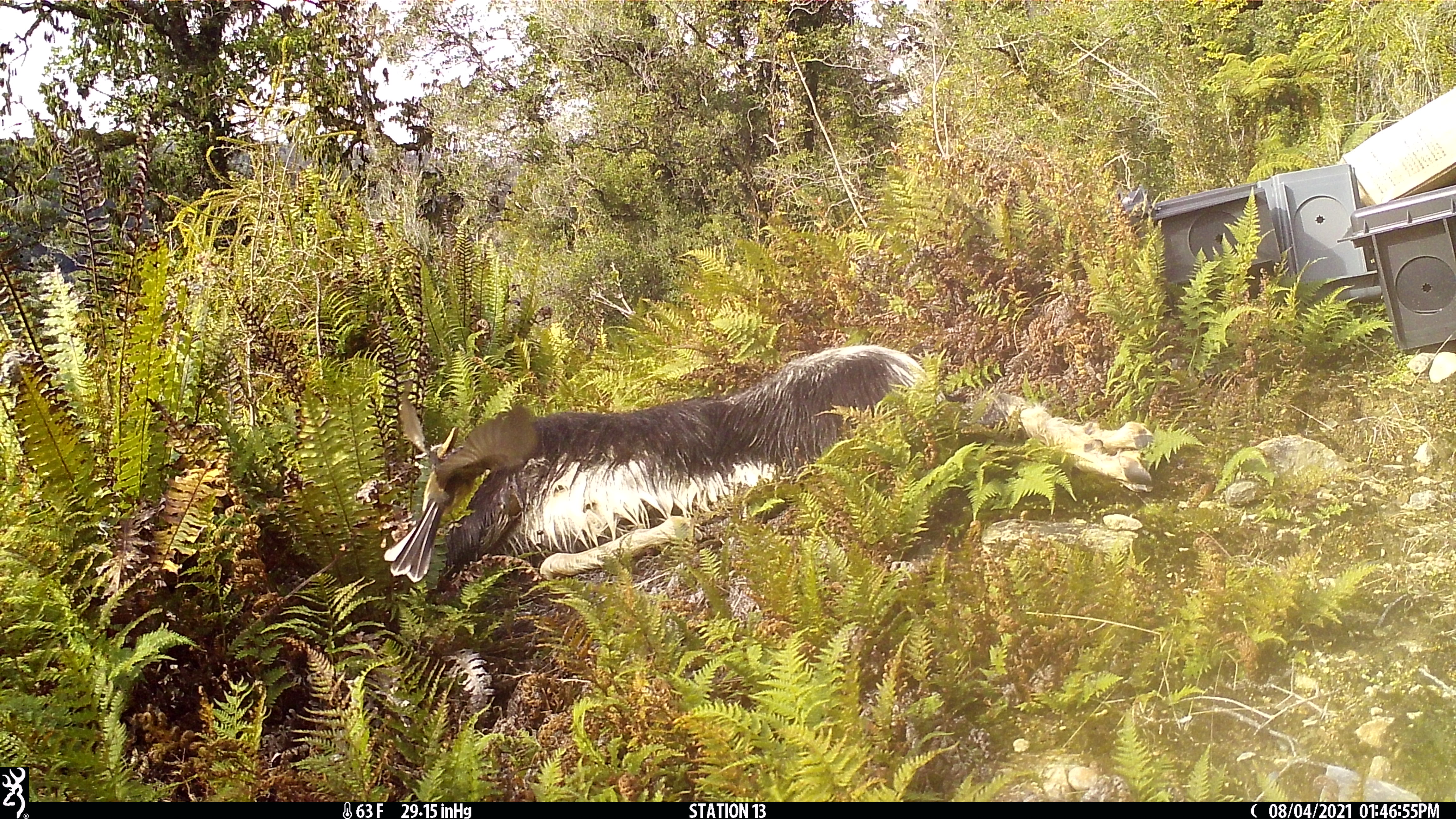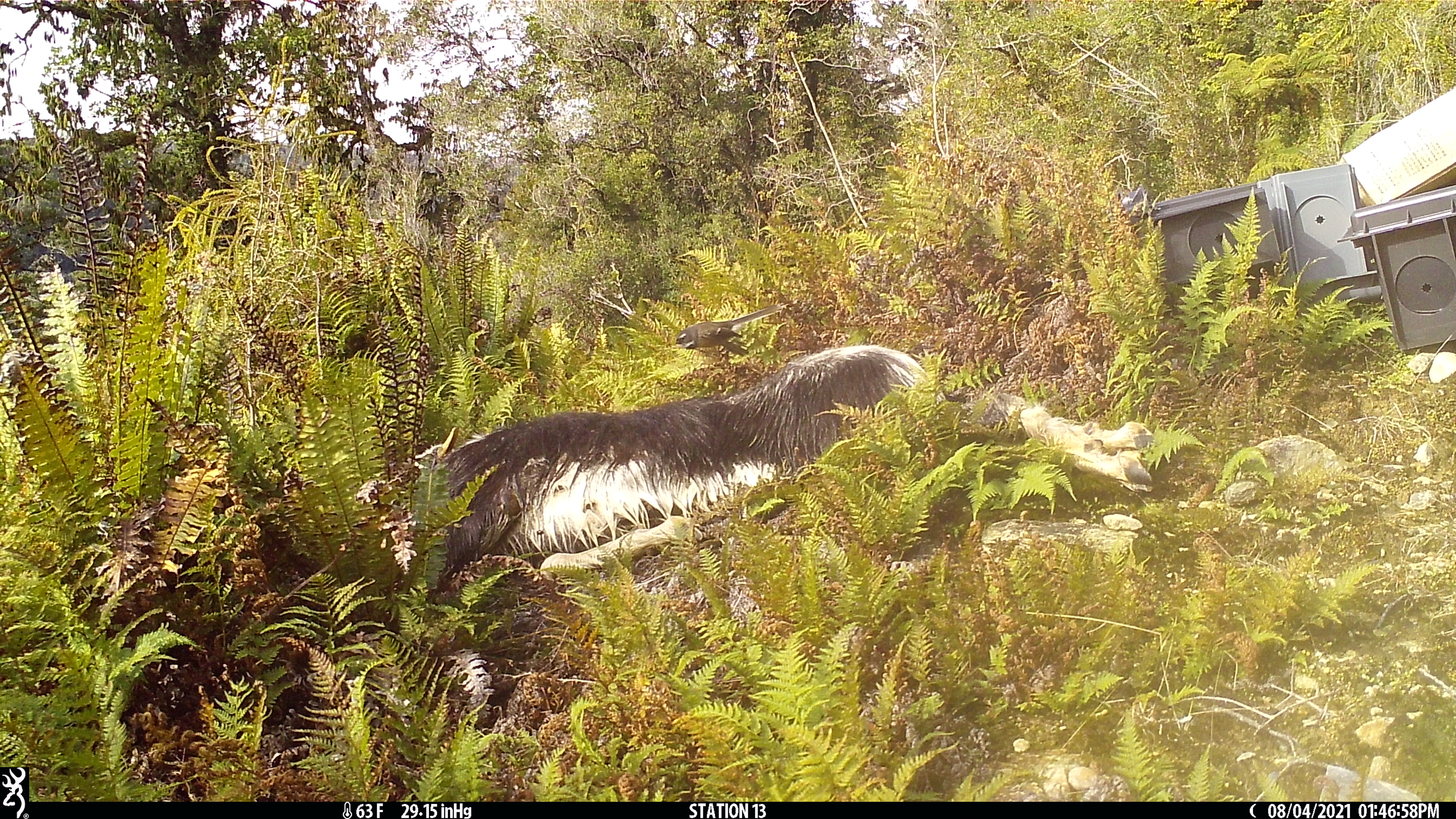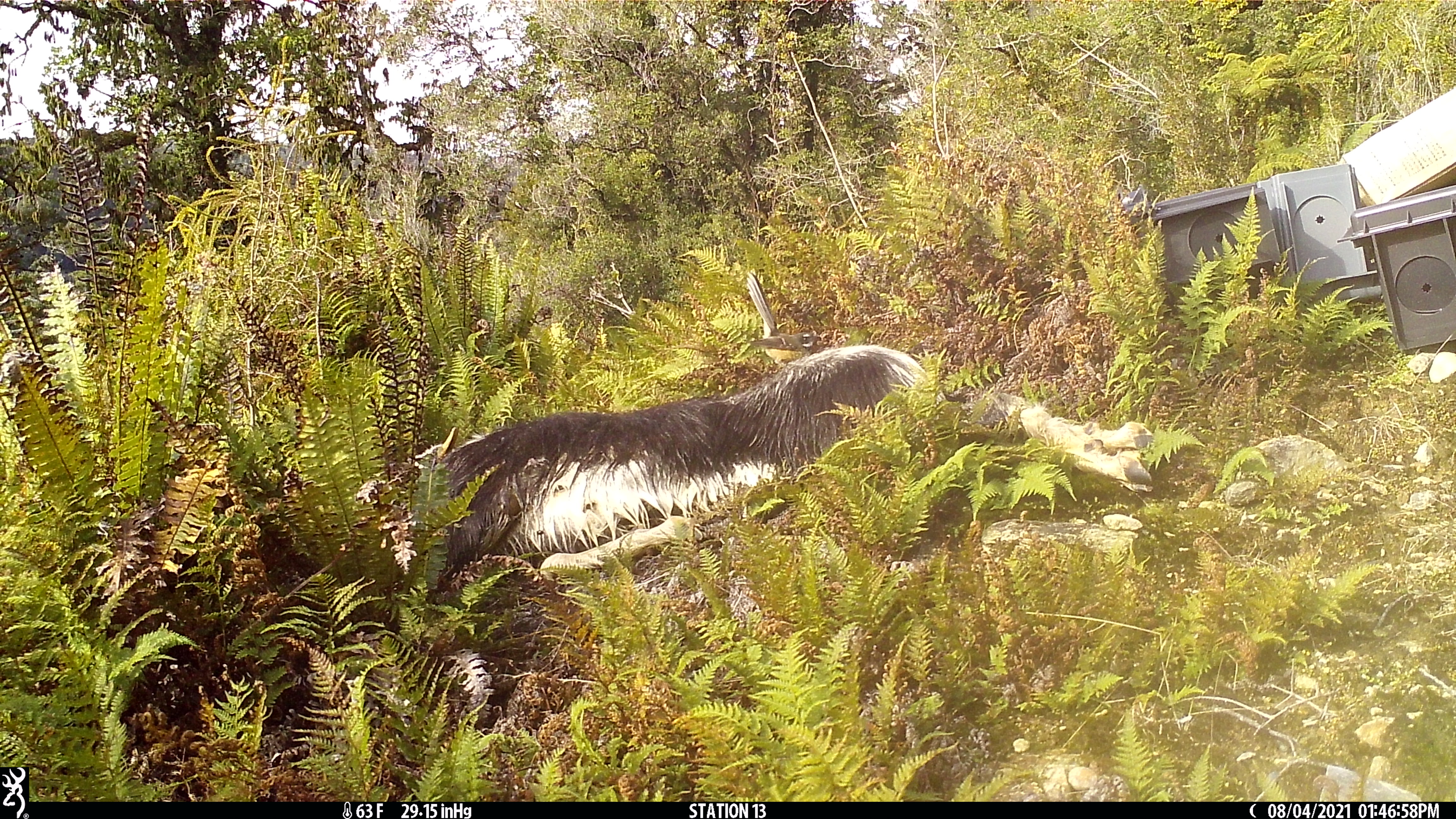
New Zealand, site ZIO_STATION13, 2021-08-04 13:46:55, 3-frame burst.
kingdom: Animalia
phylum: Chordata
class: Aves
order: Passeriformes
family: Rhipiduridae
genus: Rhipidura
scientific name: Rhipidura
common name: fantails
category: fantail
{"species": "fantail (fantails) (Rhipidura)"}